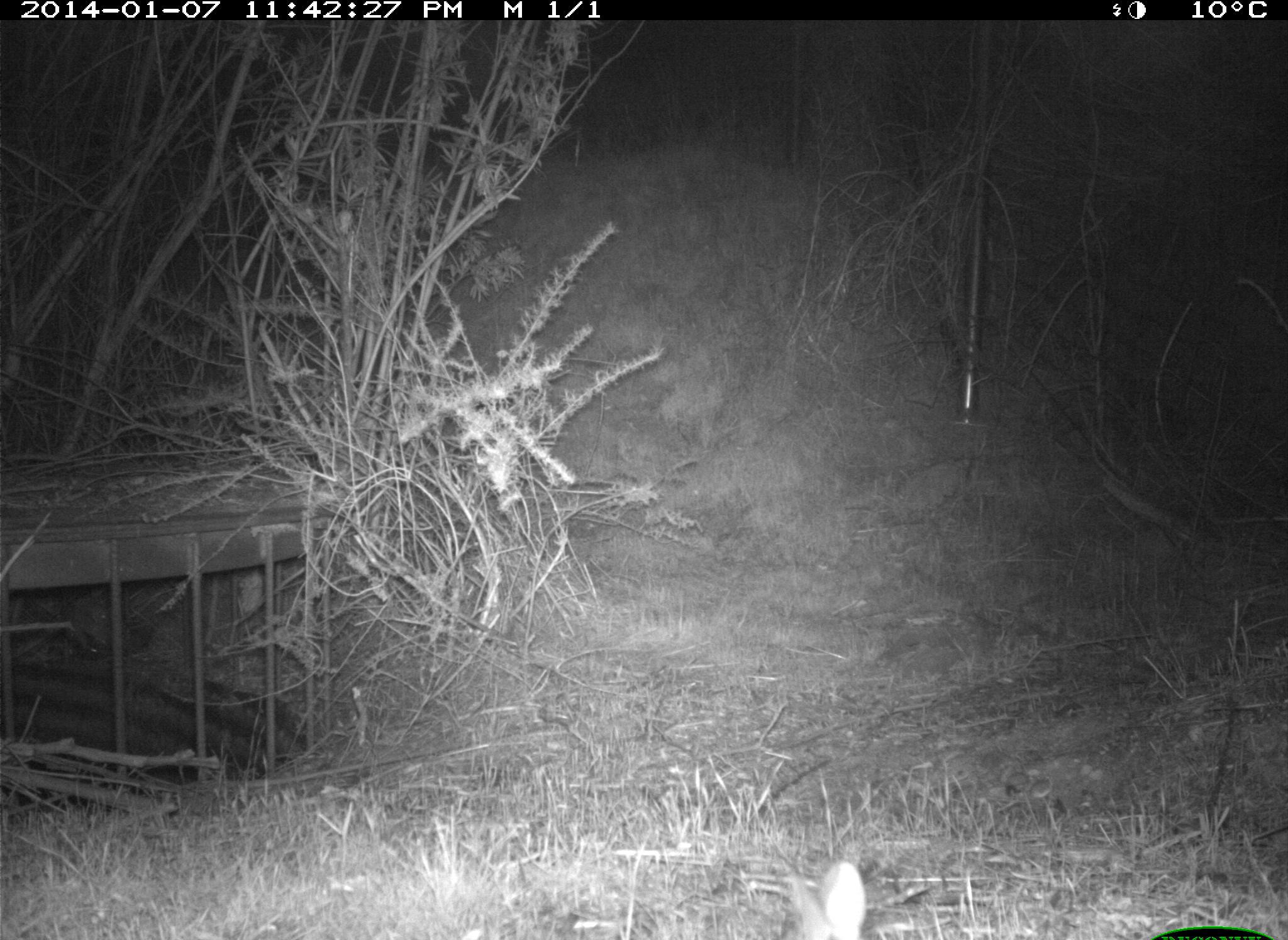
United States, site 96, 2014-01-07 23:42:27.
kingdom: Animalia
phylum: Chordata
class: Mammalia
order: Lagomorpha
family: Leporidae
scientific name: Leporidae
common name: rabbits and hares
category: rabbit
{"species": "rabbit (rabbits and hares) (Leporidae)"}